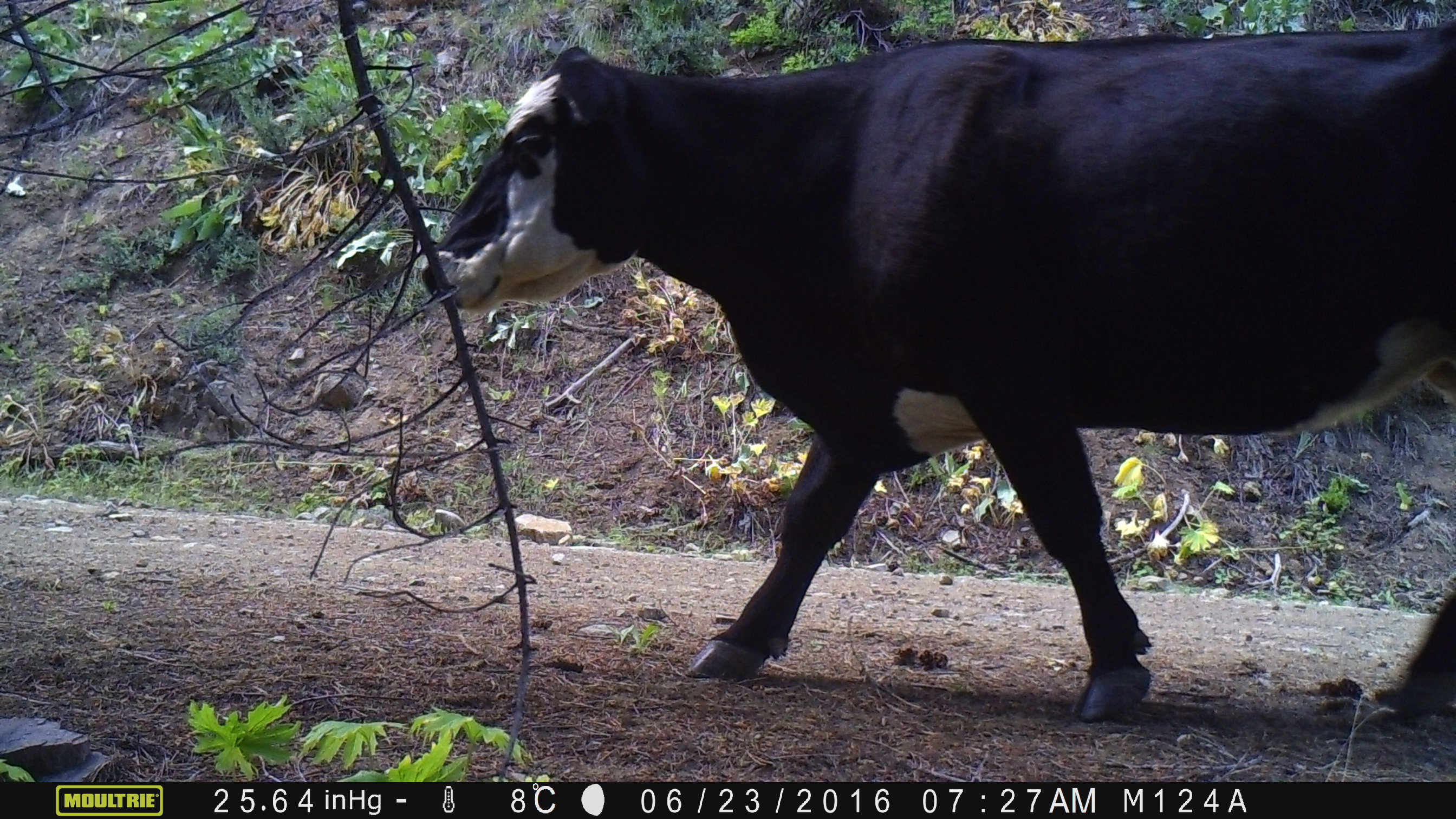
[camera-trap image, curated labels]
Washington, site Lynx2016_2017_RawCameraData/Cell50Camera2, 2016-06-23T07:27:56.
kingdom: Animalia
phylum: Chordata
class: Mammalia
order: Artiodactyla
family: Bovidae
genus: Bos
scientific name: Bos taurus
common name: domestic cattle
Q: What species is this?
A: Domestic cattle (Bos taurus).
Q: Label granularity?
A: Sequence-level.